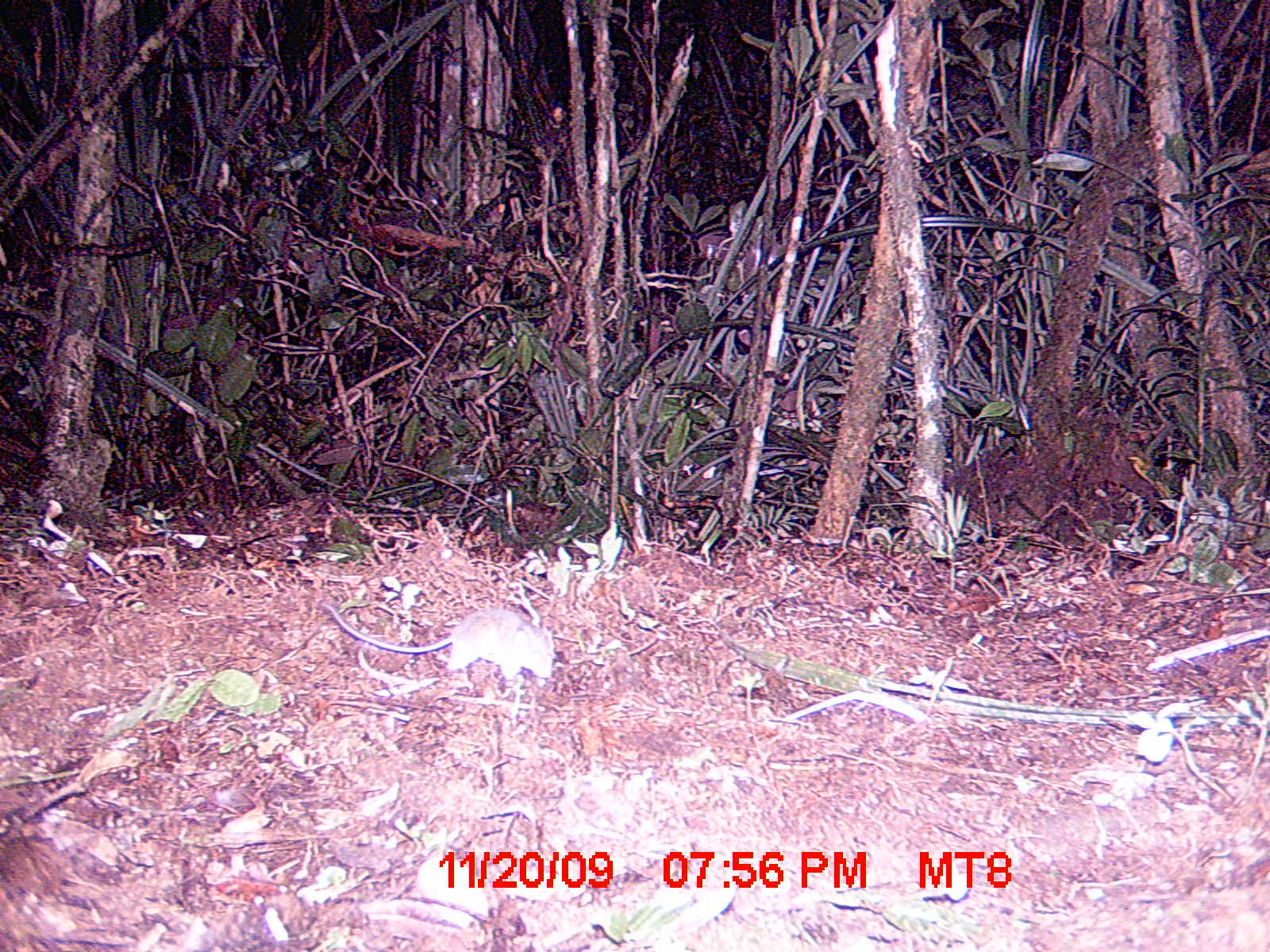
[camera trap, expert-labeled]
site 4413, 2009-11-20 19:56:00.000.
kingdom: Animalia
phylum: Chordata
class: Mammalia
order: Rodentia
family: Nesomyidae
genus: Eliurus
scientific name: Eliurus penicillatus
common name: white-tipped tufted-tailed rat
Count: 1.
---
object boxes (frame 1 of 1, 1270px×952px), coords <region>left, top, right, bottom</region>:
eliurus penicillatus: <region>320, 602, 557, 681</region>